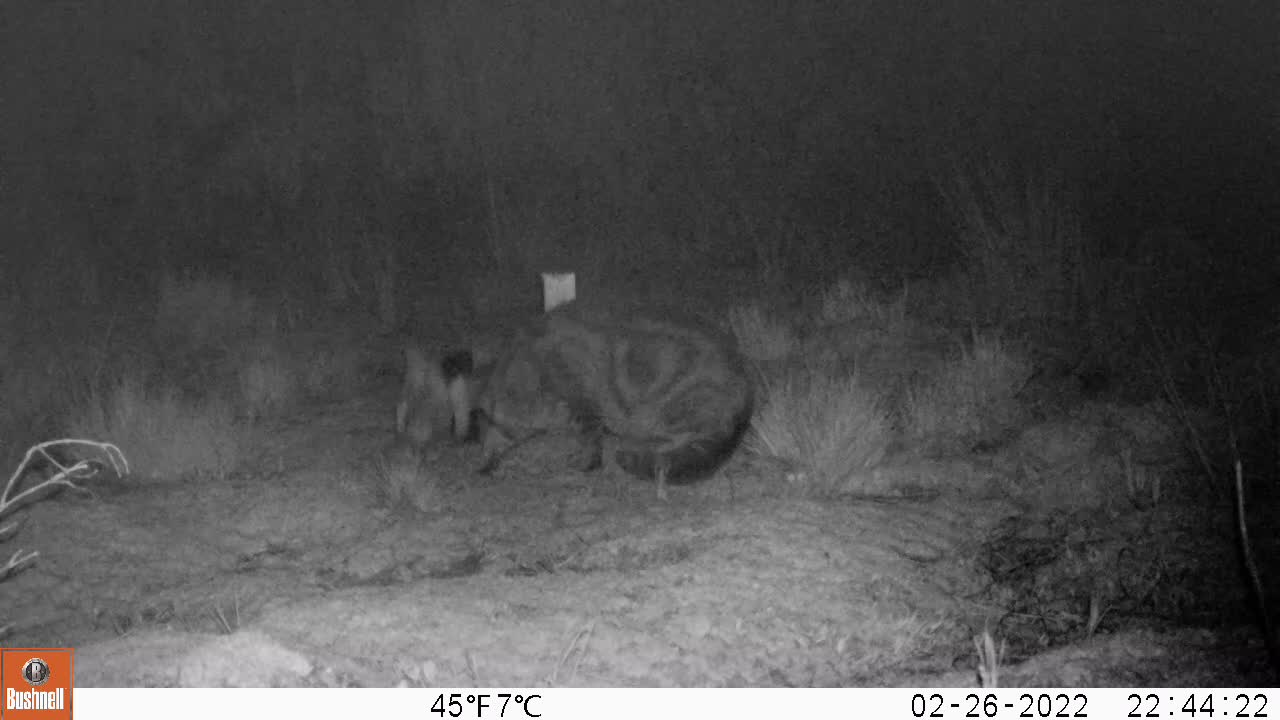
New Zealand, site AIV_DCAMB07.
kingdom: Animalia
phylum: Chordata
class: Mammalia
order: Carnivora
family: Felidae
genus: Felis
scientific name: Felis catus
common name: domestic cat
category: cat